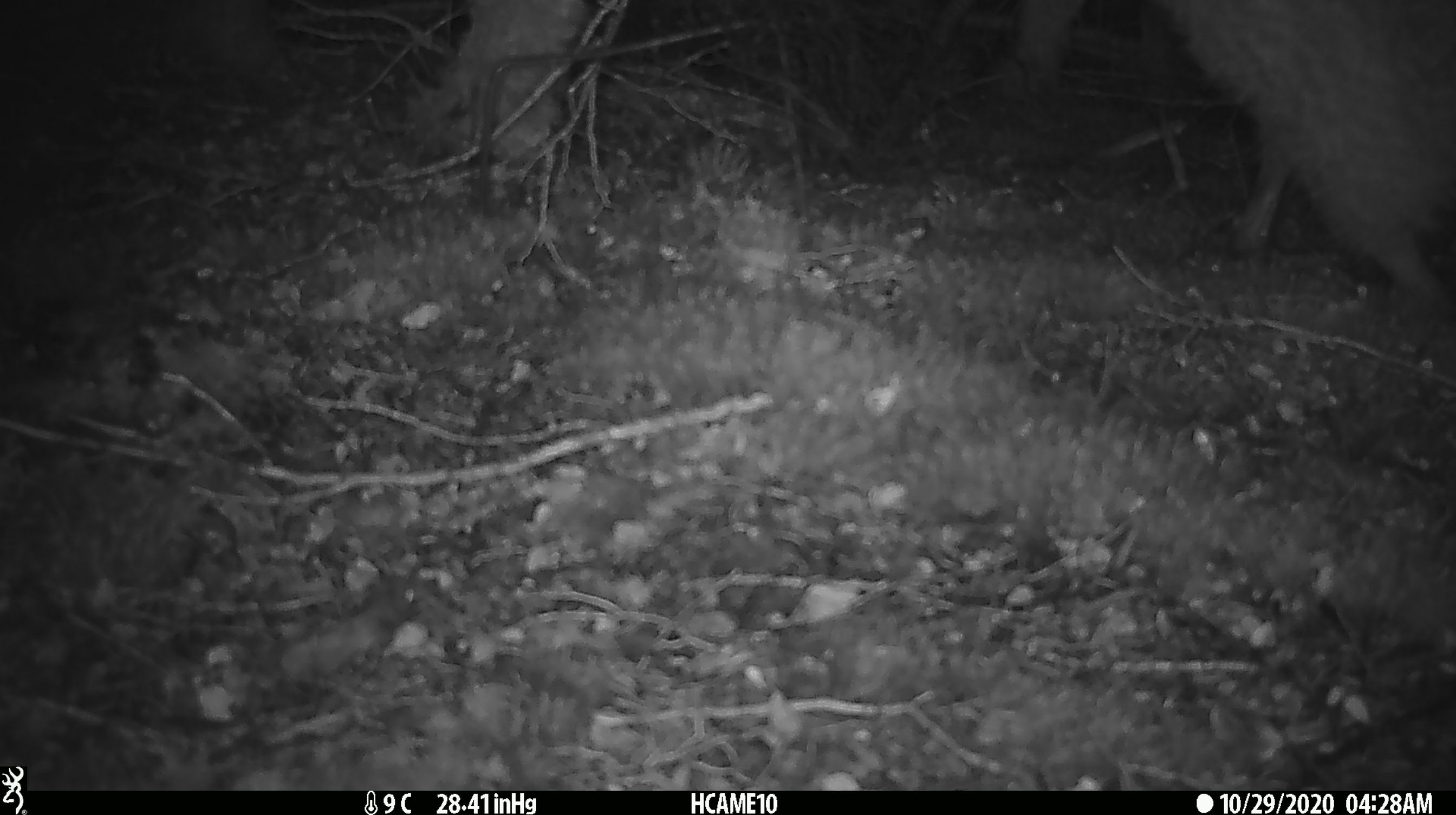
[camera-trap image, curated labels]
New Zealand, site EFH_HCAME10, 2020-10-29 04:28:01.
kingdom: Animalia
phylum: Chordata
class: Aves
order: Apterygiformes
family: Apterygidae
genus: Apteryx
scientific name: Apteryx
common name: kiwi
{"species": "kiwi (Apteryx)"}